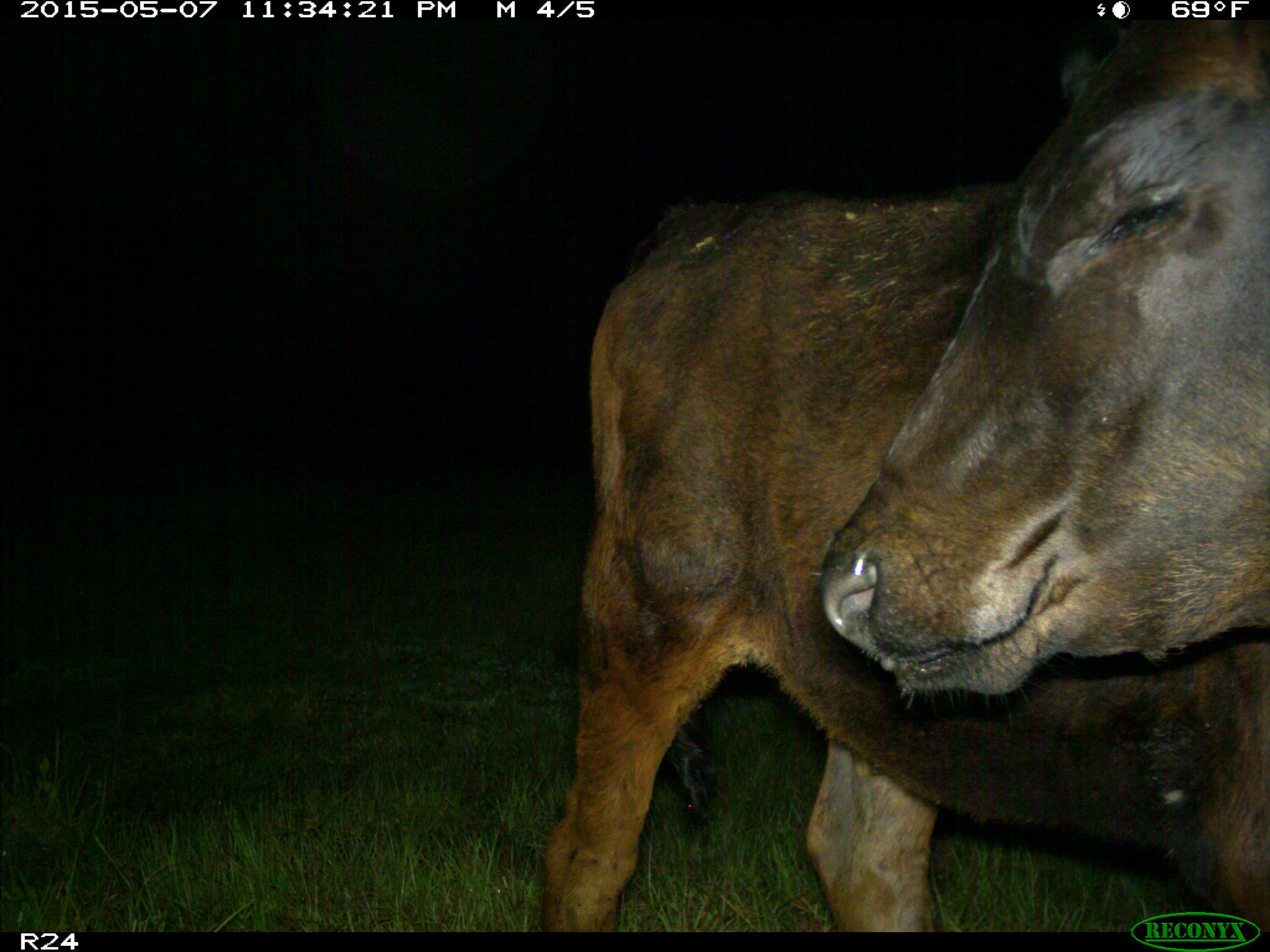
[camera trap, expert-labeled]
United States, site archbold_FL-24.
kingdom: Animalia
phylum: Chordata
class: Mammalia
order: Artiodactyla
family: Bovidae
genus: Bos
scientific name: Bos taurus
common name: domestic cow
Bos taurus (domestic cow).